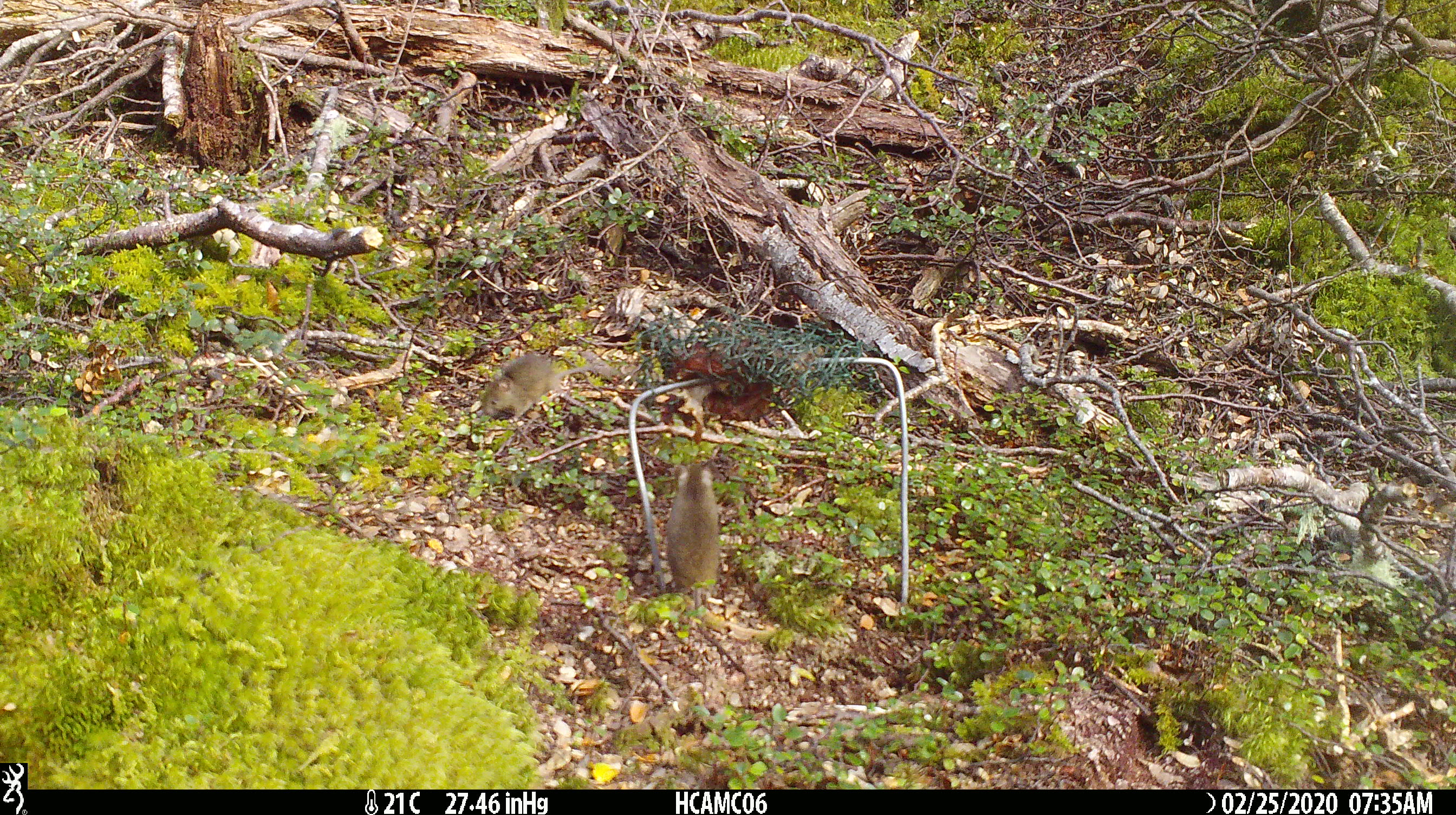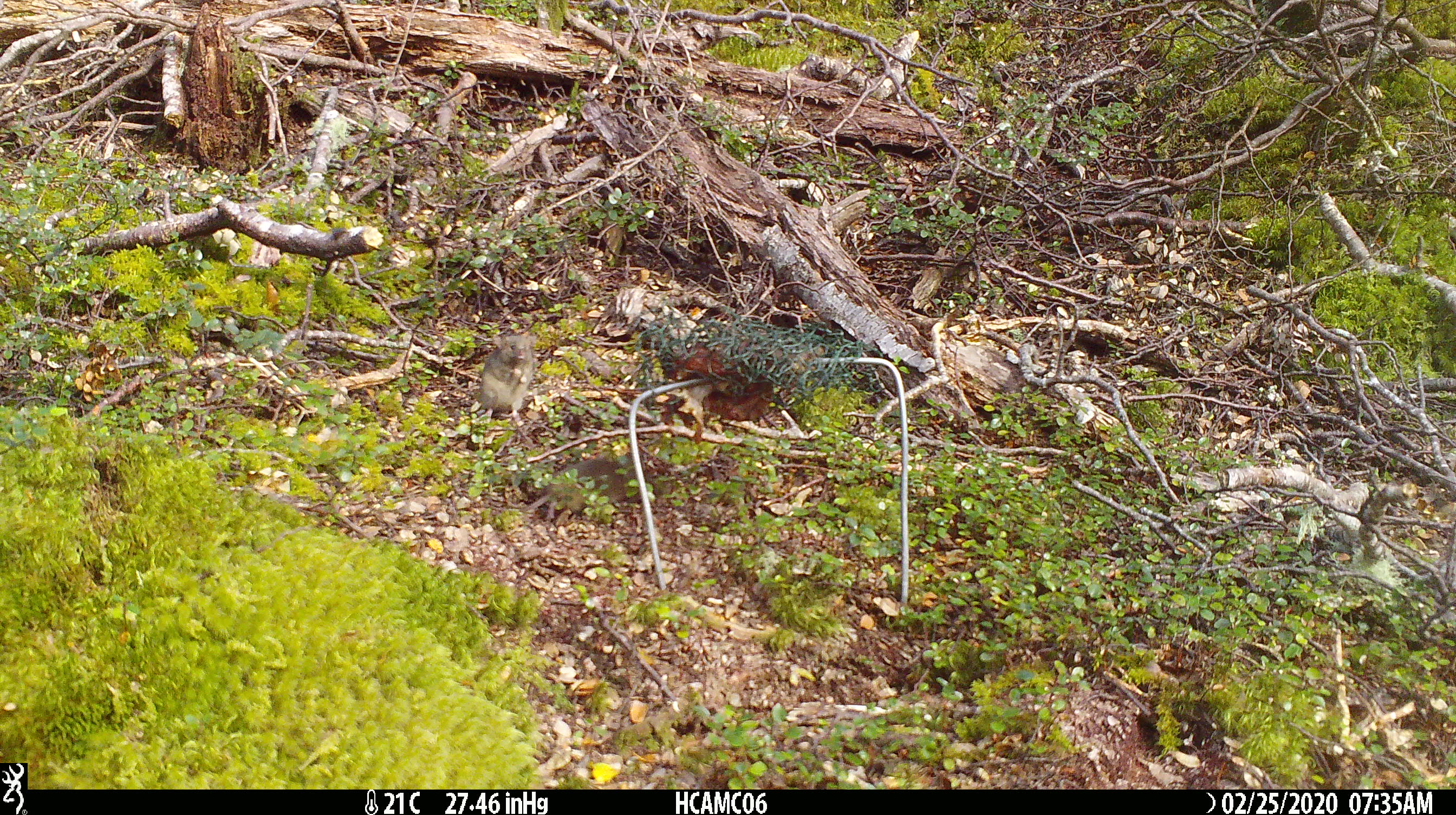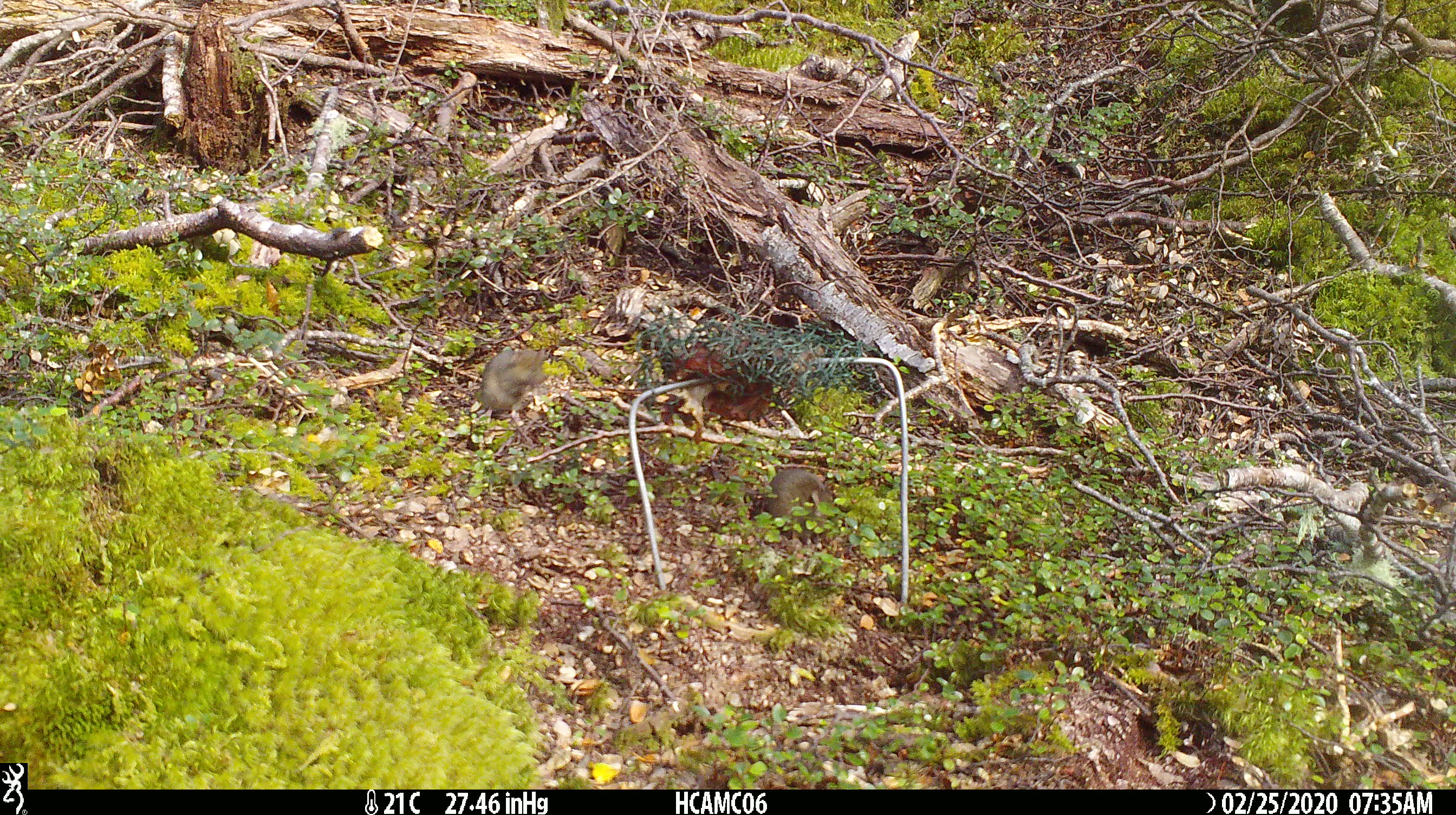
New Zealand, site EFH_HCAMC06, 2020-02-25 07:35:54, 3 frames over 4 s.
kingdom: Animalia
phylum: Chordata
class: Mammalia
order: Rodentia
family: Muridae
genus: Mus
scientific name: Mus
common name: mouse